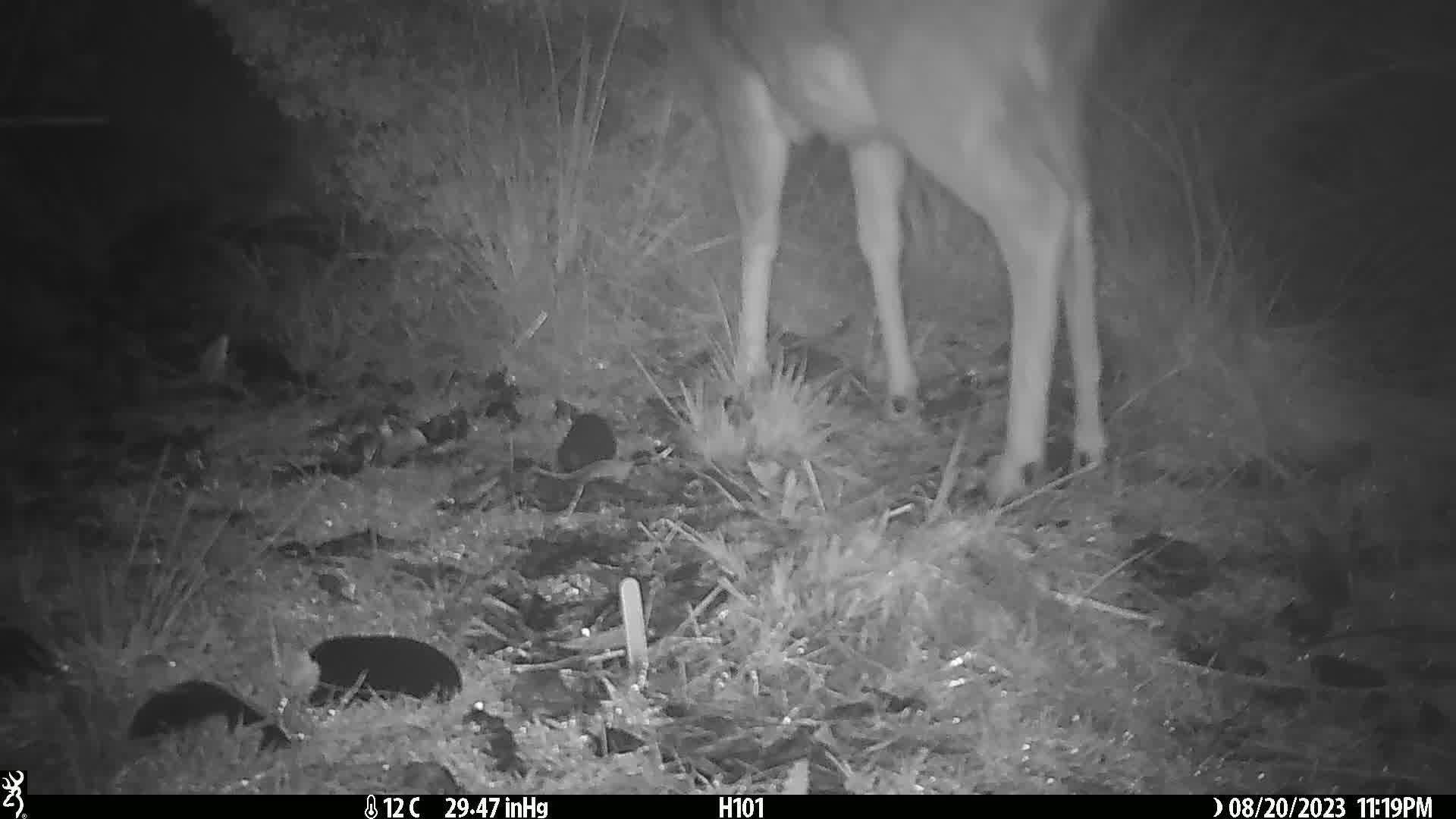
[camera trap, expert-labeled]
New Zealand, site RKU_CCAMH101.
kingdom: Animalia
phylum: Chordata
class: Mammalia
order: Artiodactyla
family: Cervidae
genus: Odocoileus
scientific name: Odocoileus virginianus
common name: white-tailed deer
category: white tailed deer